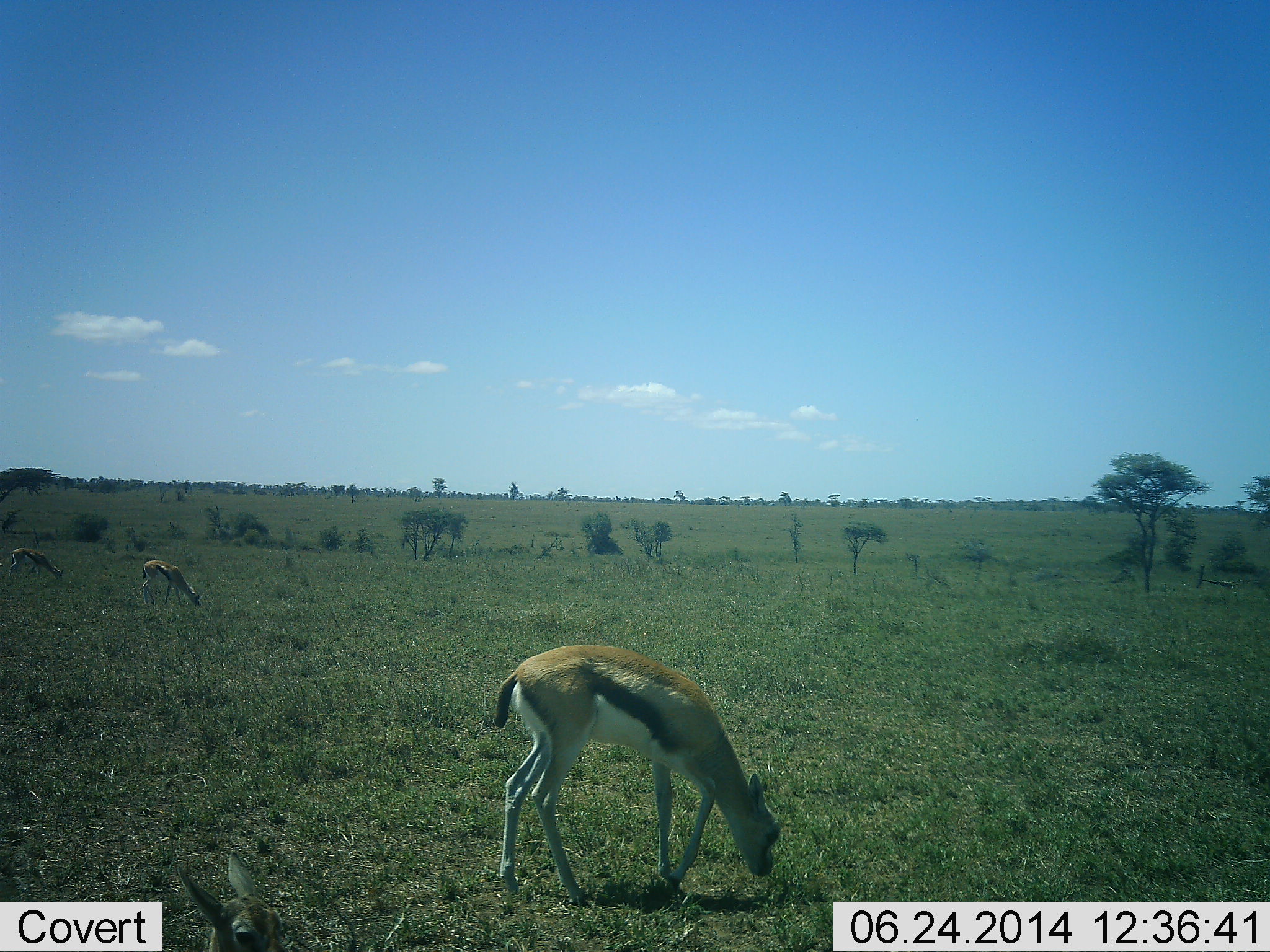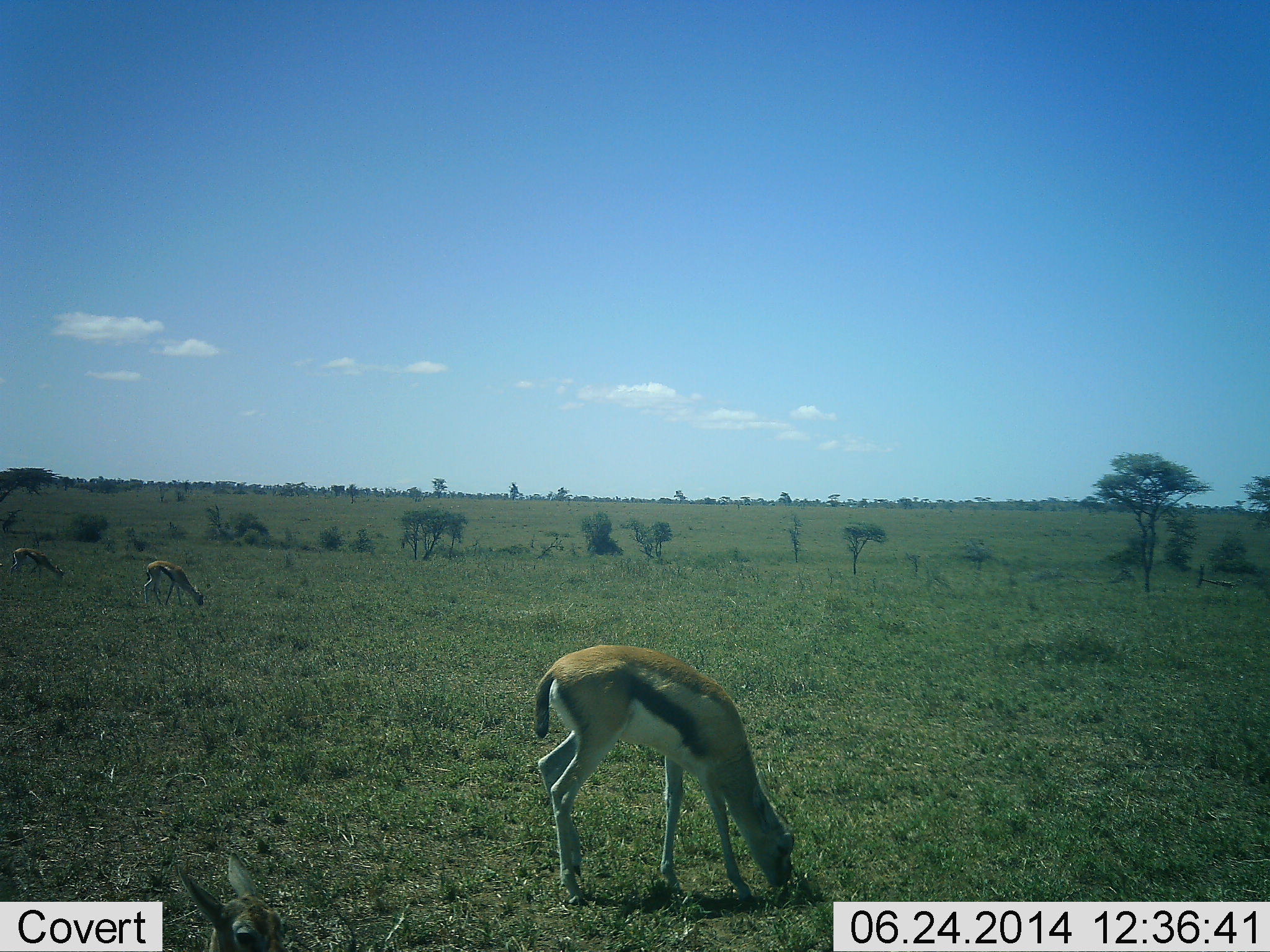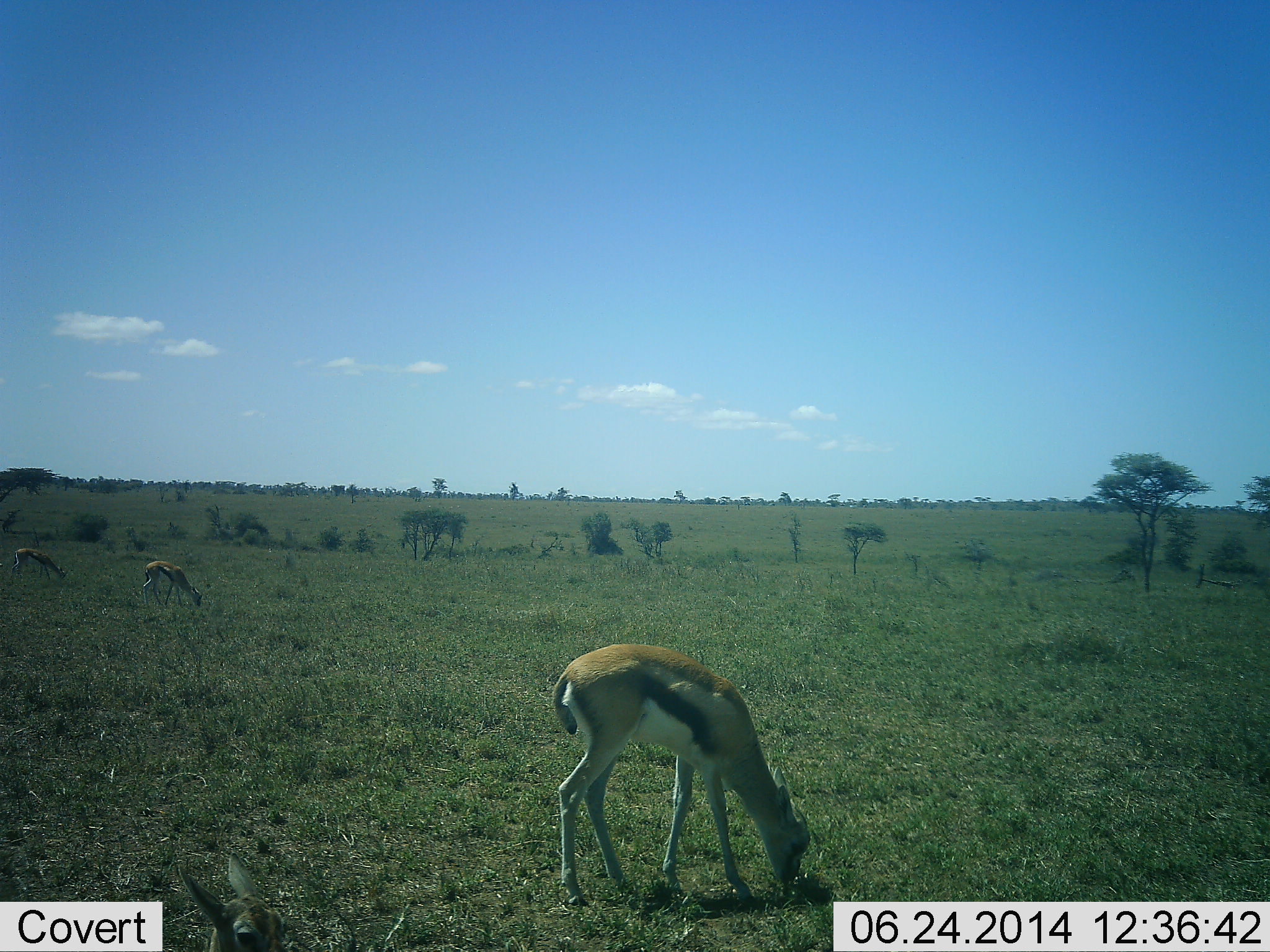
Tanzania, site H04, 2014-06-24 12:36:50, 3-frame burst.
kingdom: Animalia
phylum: Chordata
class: Mammalia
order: Artiodactyla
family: Bovidae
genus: Eudorcas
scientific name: Eudorcas thomsonii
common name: thomson's gazelle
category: gazellethomsons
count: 3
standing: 10%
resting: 0%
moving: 0%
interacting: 0%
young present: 0%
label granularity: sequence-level